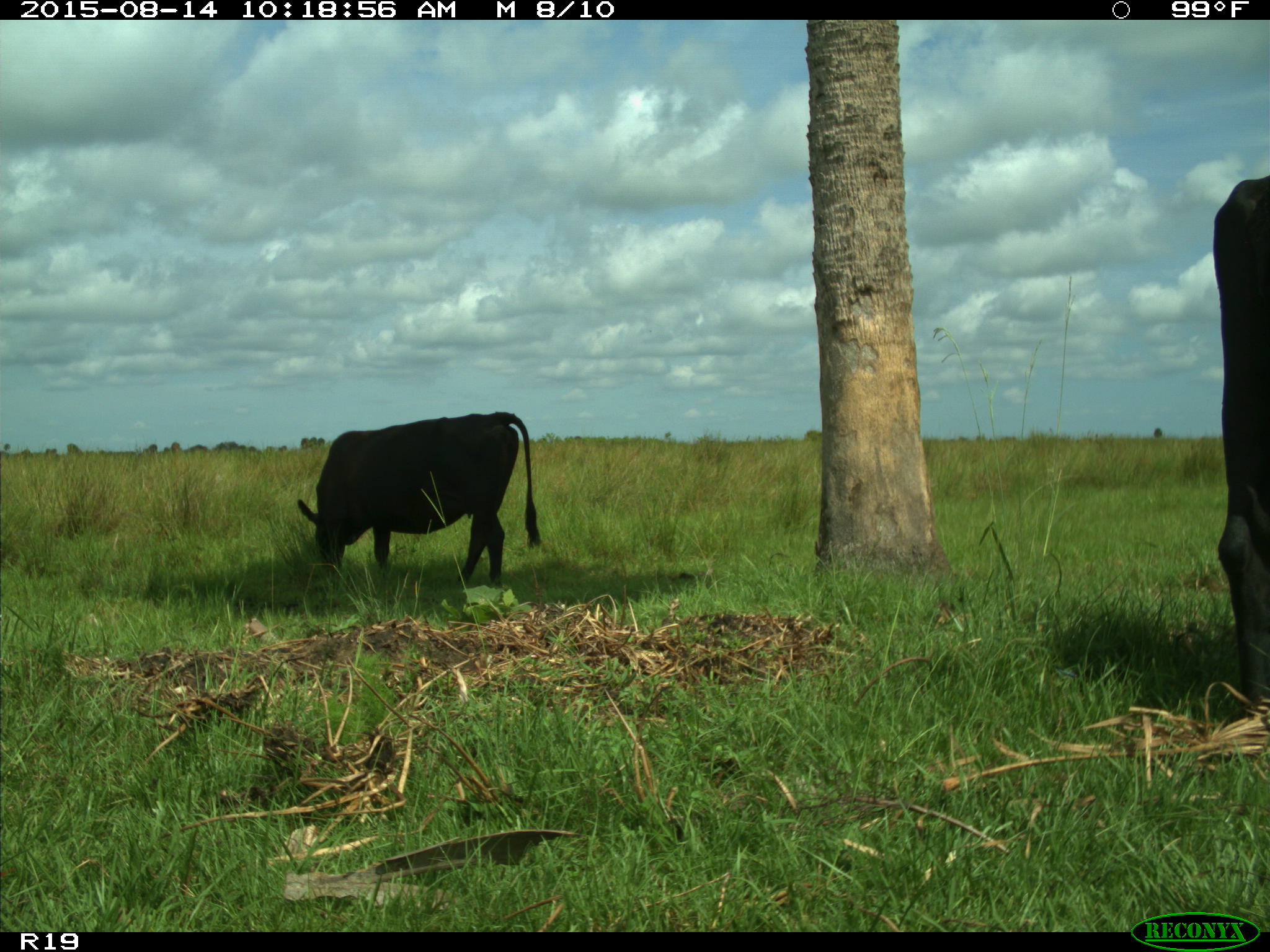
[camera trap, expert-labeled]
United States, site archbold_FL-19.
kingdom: Animalia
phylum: Chordata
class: Mammalia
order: Artiodactyla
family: Bovidae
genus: Bos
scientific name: Bos taurus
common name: domestic cow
Bos taurus (domestic cow).